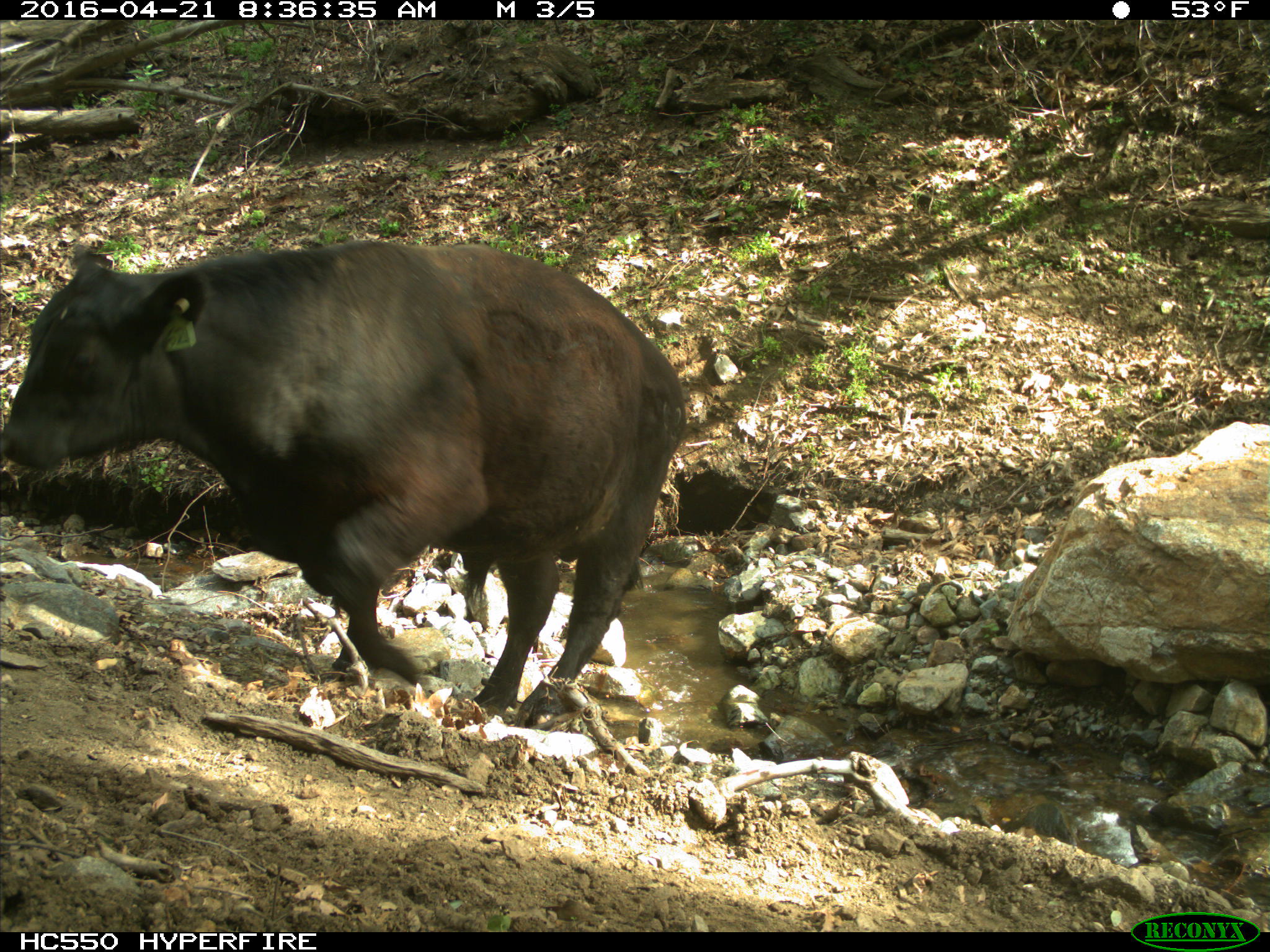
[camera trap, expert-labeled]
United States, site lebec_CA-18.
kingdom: Animalia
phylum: Chordata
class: Mammalia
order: Artiodactyla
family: Bovidae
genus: Bos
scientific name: Bos taurus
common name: domestic cow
Bos taurus (domestic cow).